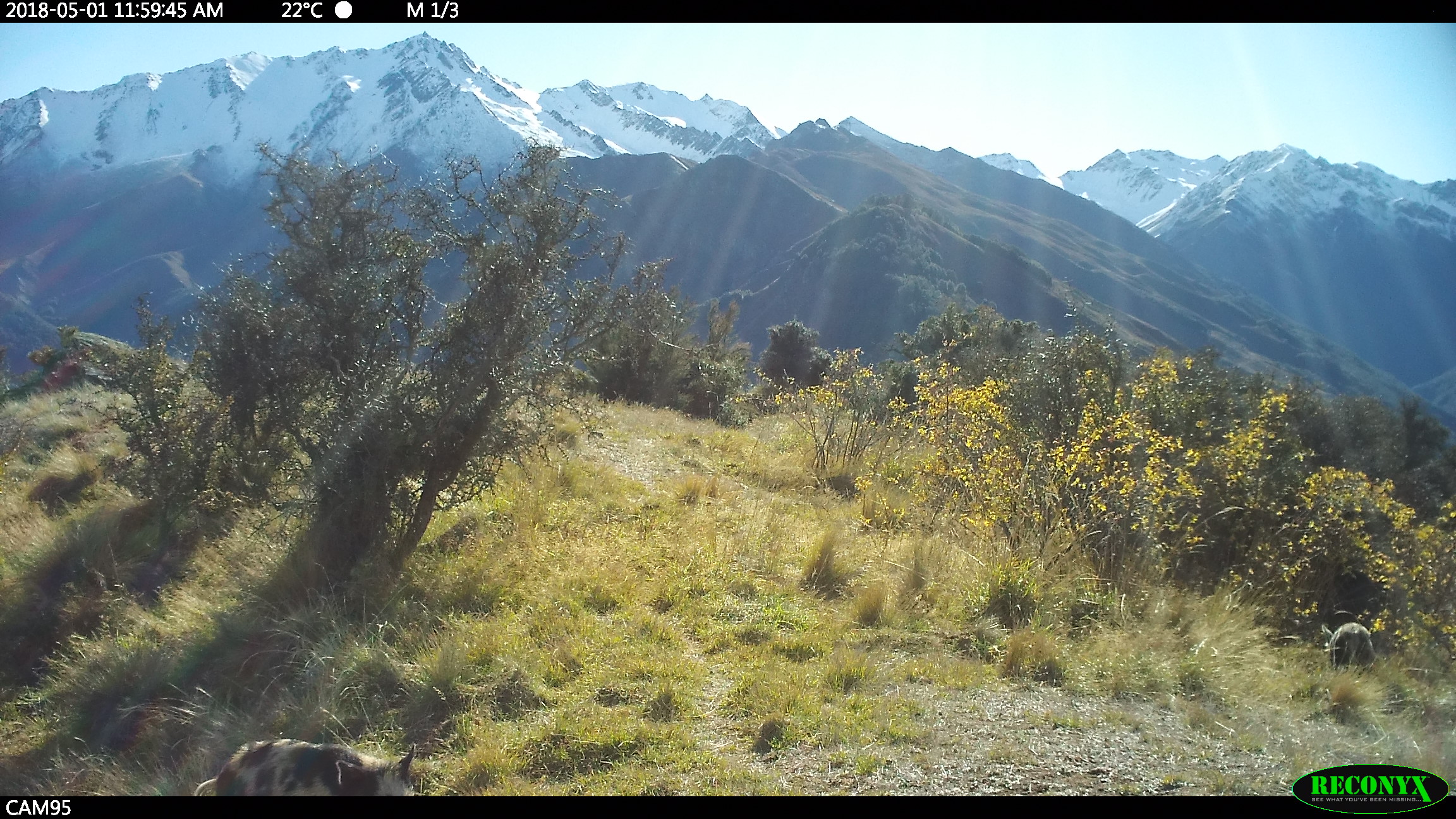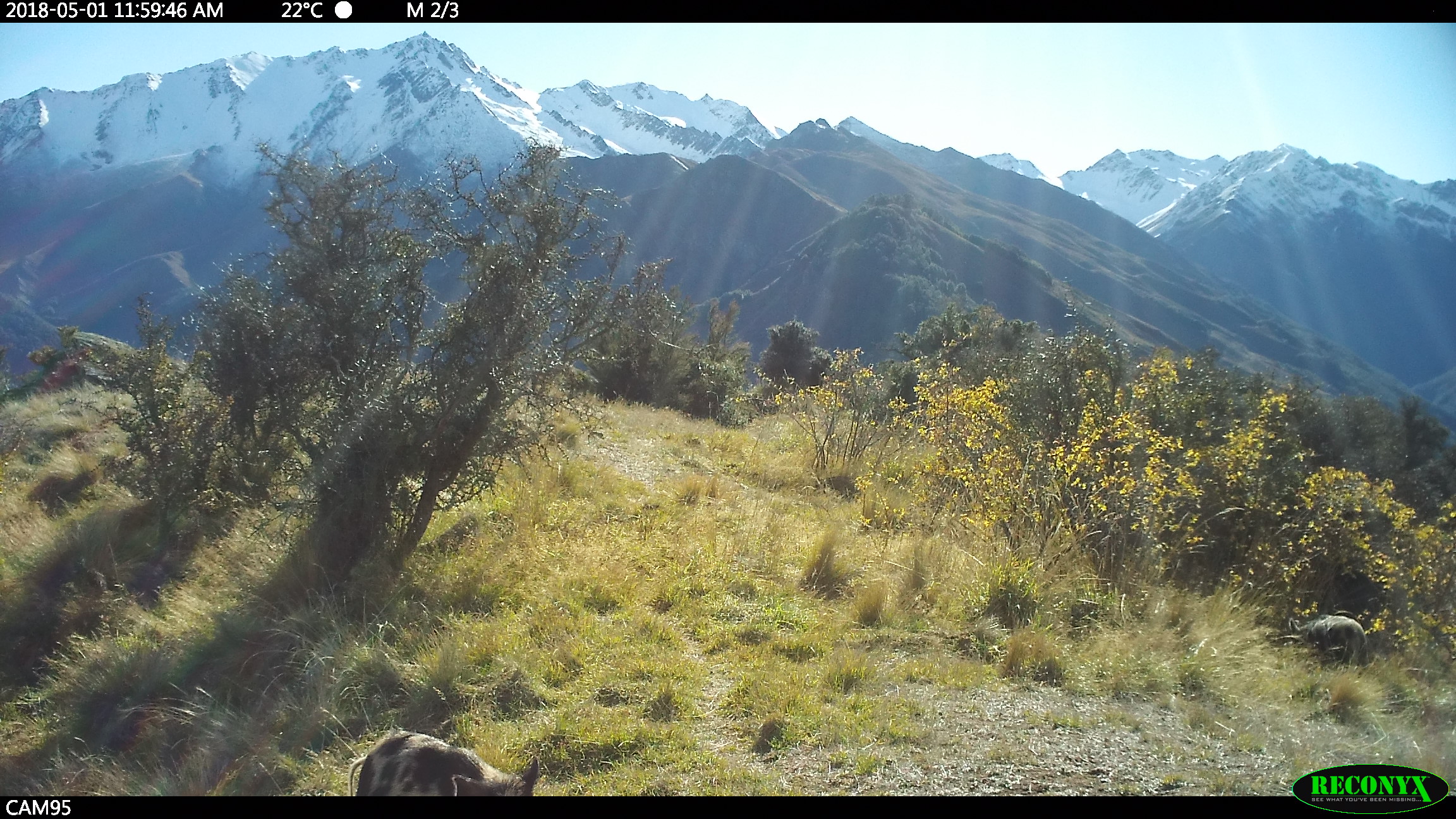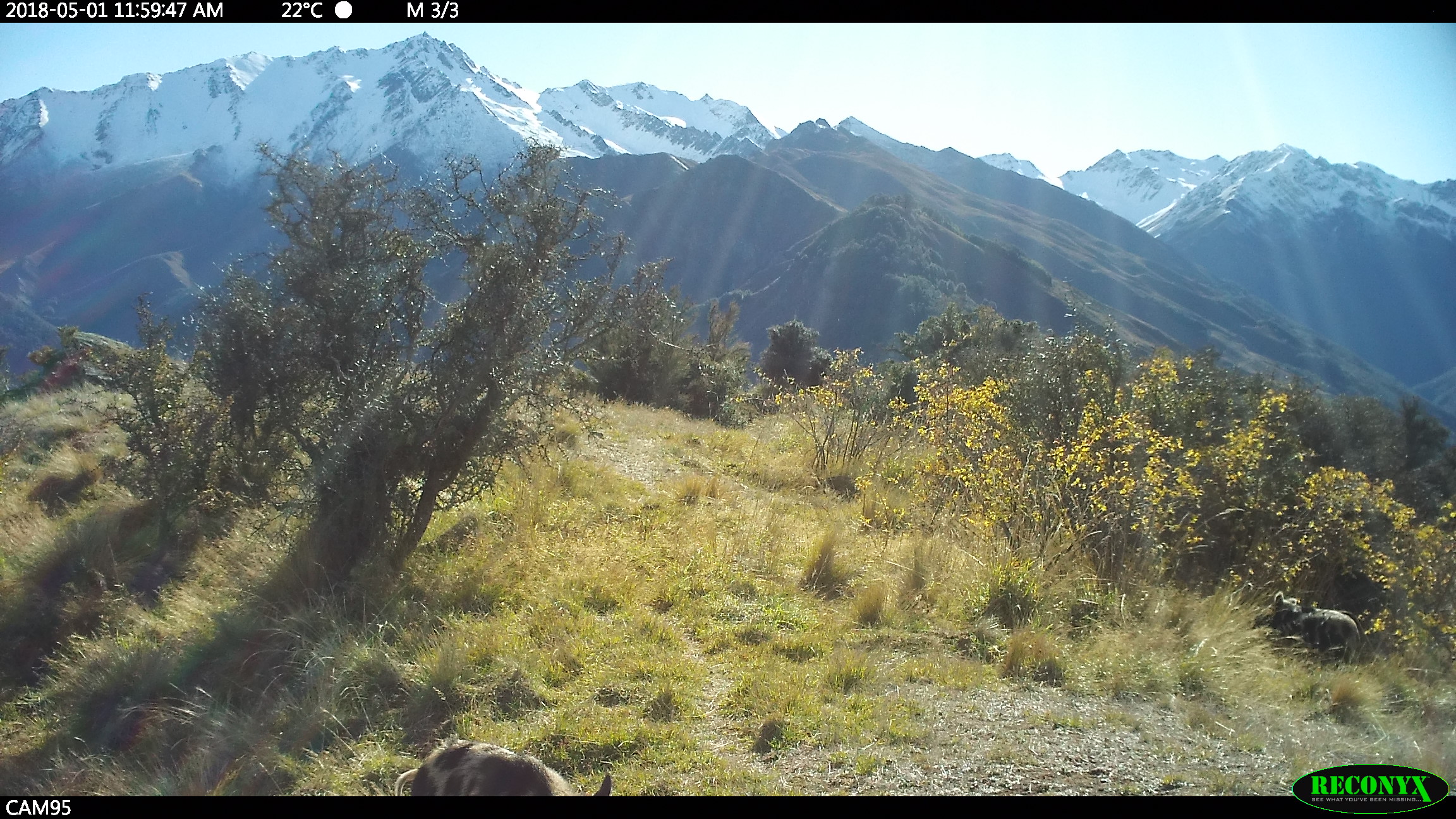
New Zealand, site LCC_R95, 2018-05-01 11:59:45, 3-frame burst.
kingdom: Animalia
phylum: Chordata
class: Mammalia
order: Artiodactyla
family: Suidae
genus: Sus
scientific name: Sus scrofa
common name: pig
Pig (Sus scrofa).